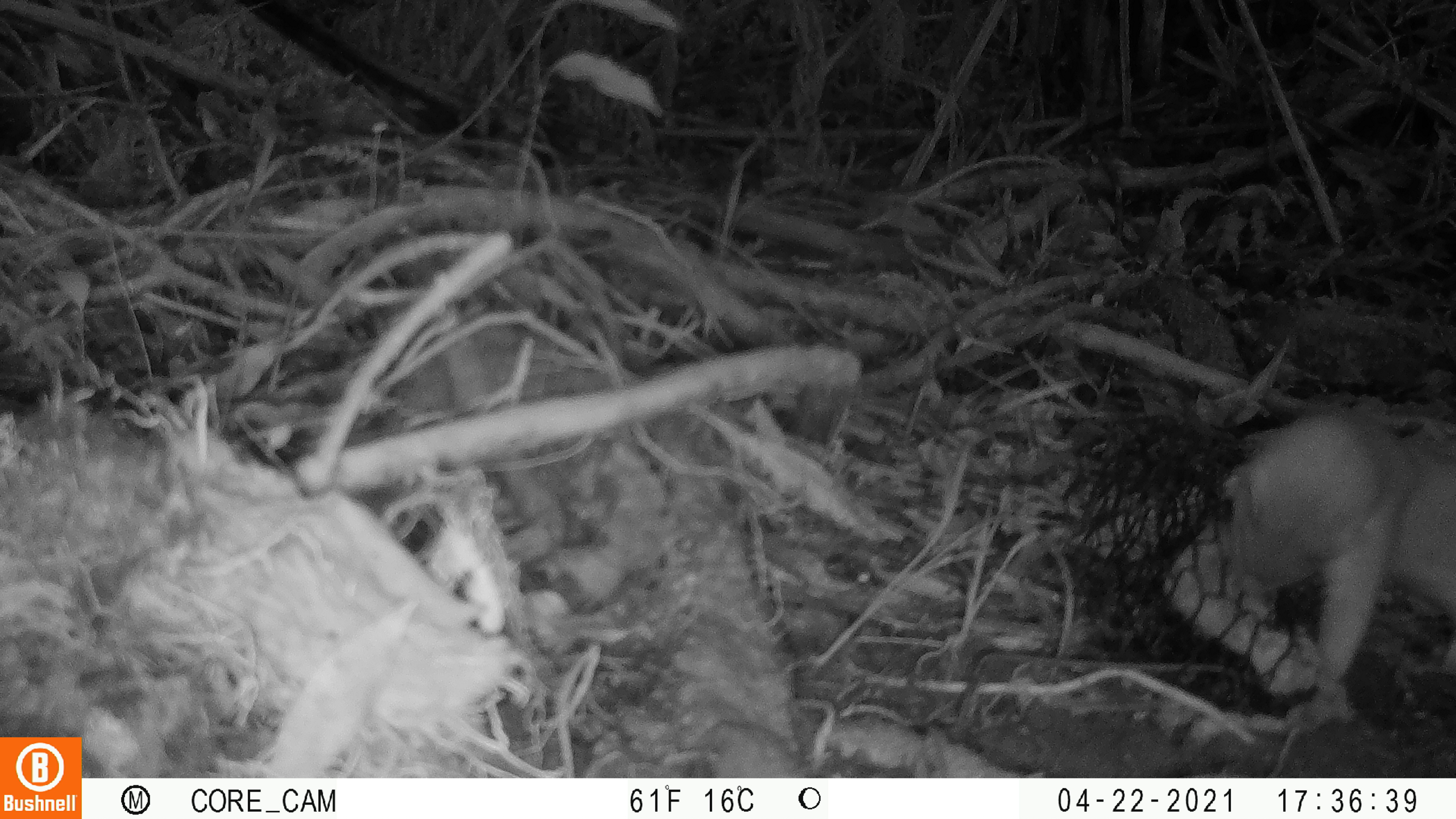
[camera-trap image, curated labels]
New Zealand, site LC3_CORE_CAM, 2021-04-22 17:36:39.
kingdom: Animalia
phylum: Chordata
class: Mammalia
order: Carnivora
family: Mustelidae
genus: Mustela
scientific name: Mustela erminea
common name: stoat